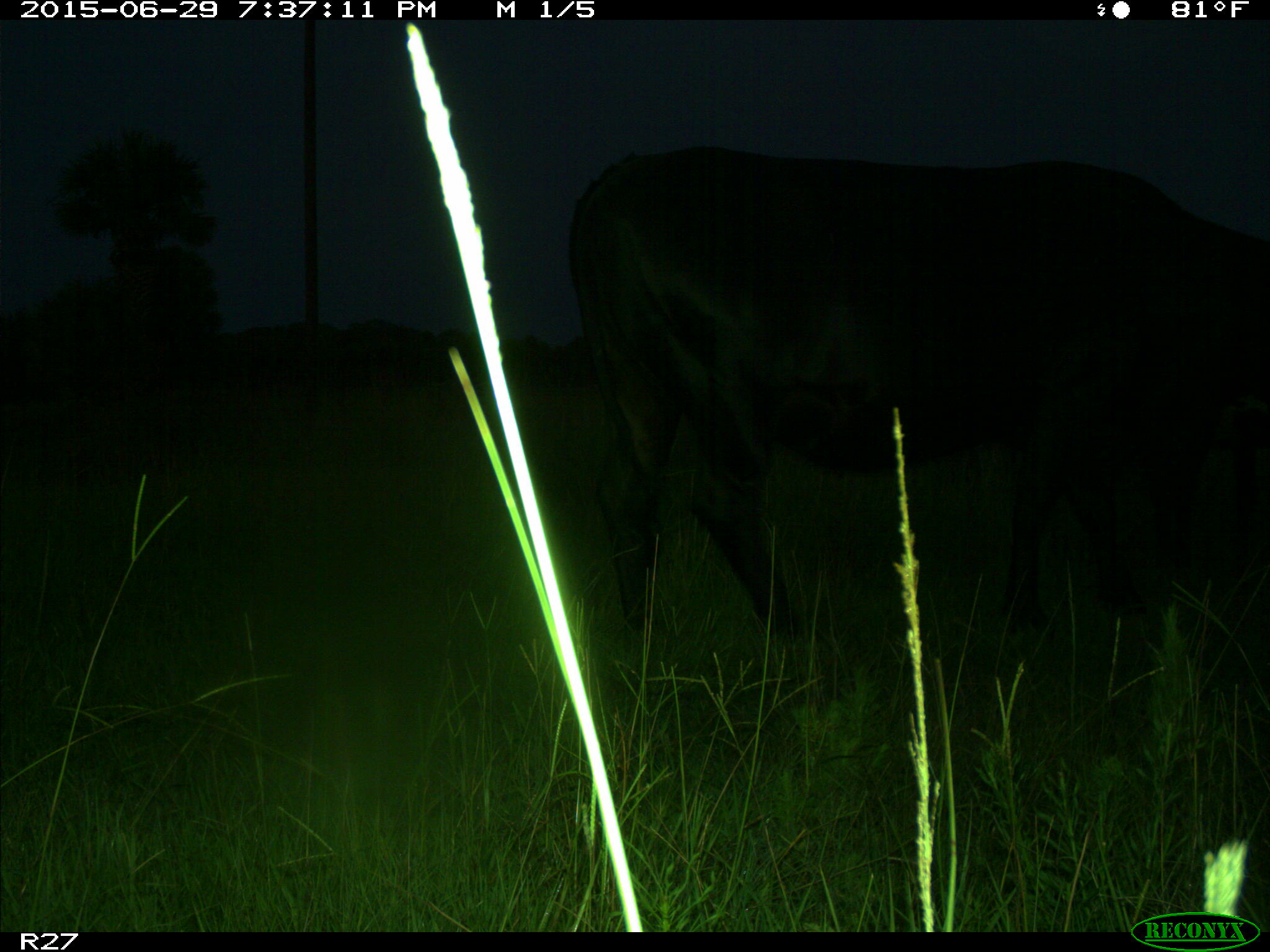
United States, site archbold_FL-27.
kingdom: Animalia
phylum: Chordata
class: Mammalia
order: Artiodactyla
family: Bovidae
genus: Bos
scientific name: Bos taurus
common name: domestic cow